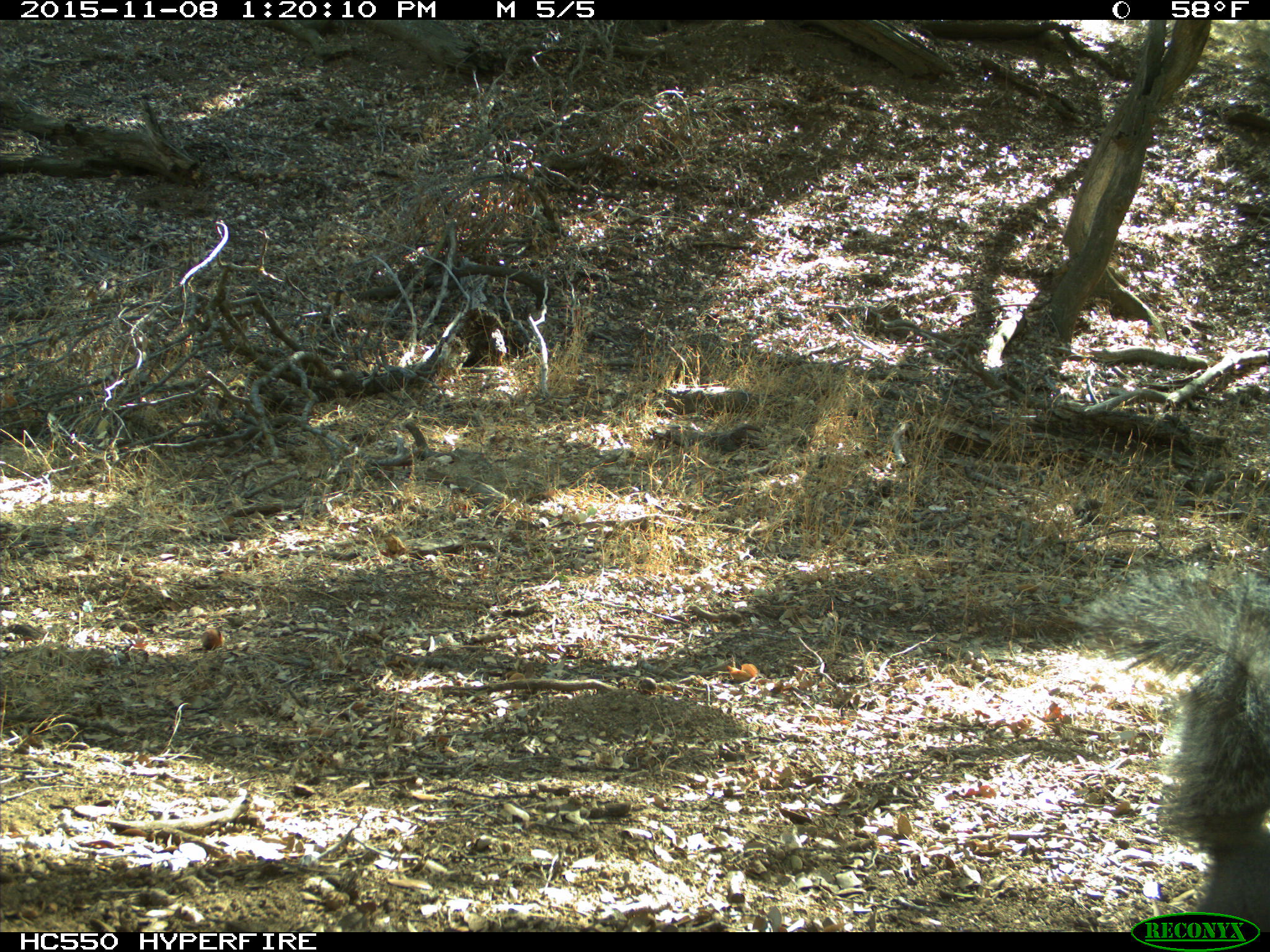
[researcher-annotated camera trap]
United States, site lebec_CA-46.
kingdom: Animalia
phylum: Chordata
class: Mammalia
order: Rodentia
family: Sciuridae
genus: Sciurus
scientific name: Sciurus carolinensis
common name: eastern gray squirrel